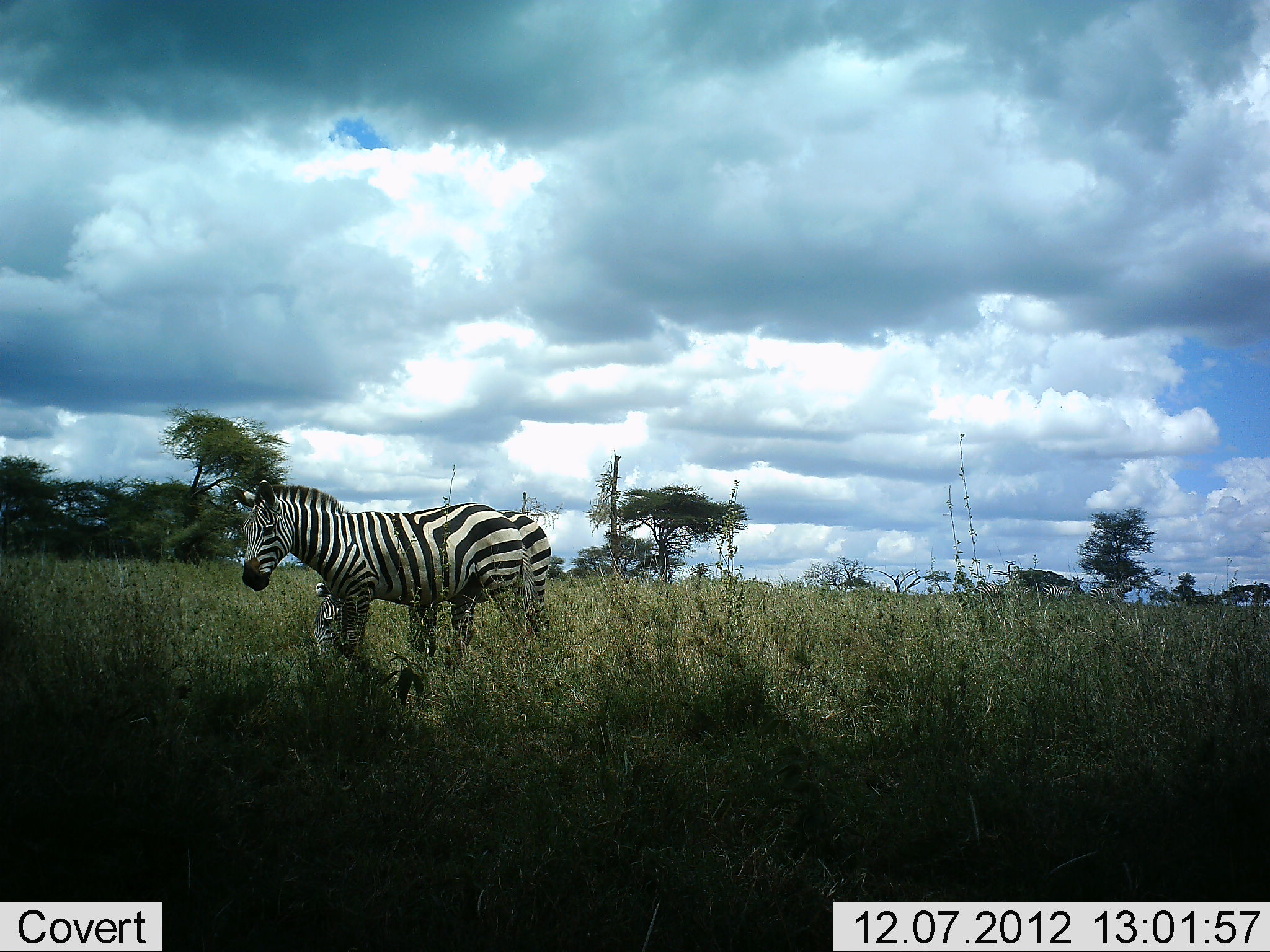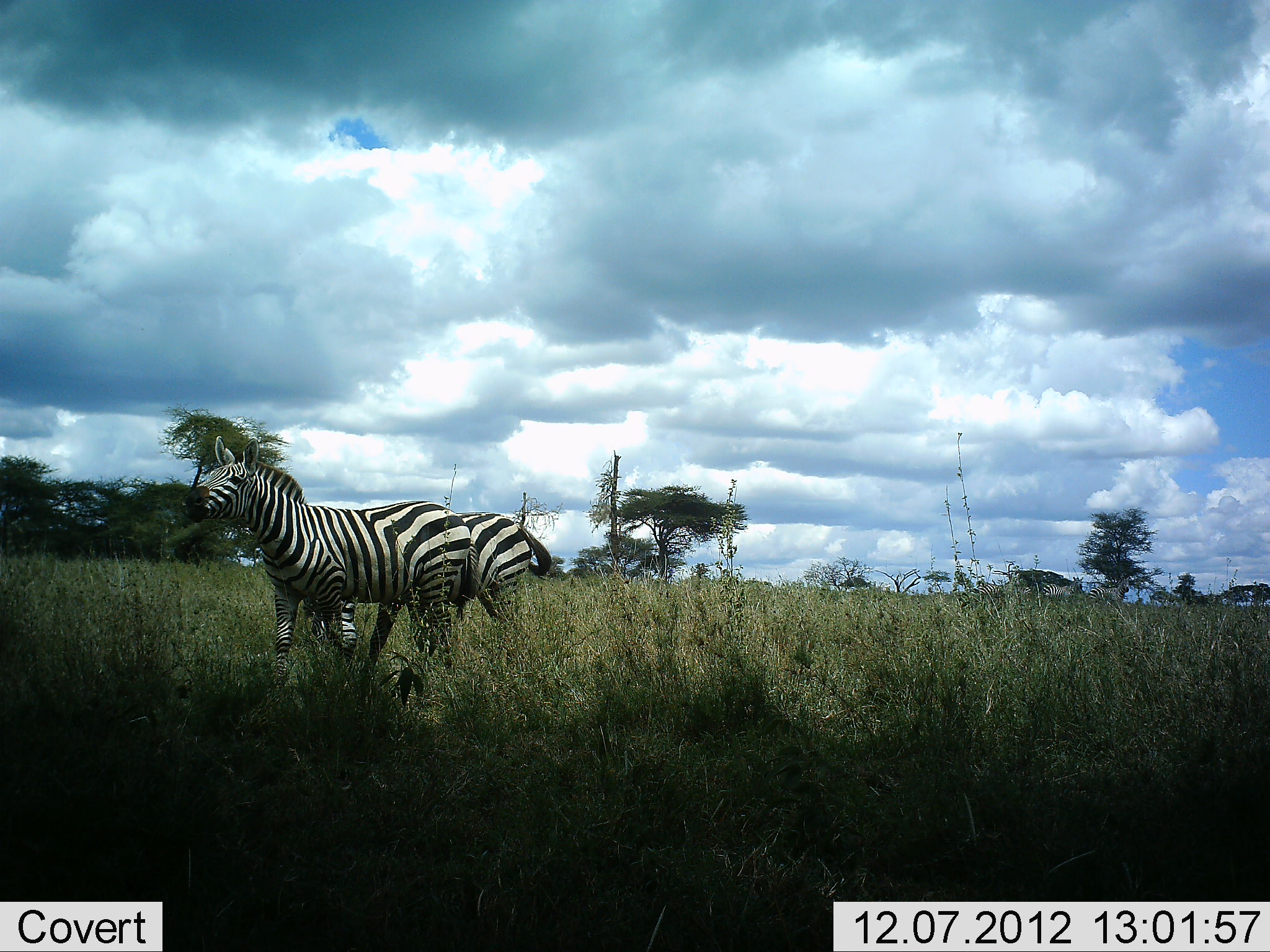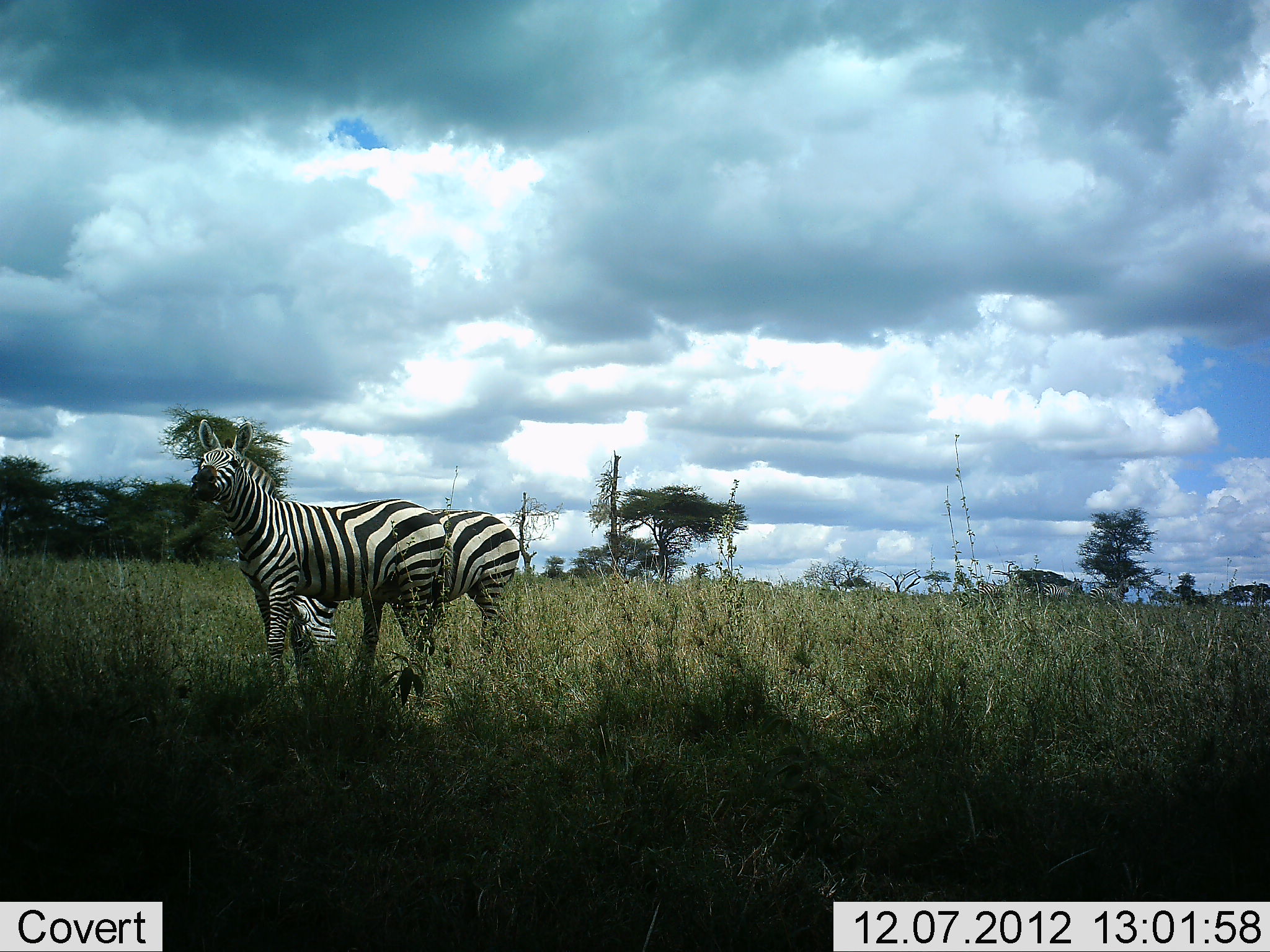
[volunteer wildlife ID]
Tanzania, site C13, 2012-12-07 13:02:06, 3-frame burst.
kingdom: Animalia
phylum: Chordata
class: Mammalia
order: Perissodactyla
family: Equidae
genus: Equus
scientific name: Equus quagga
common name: plains zebra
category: zebra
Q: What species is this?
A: Zebra (plains zebra) (Equus quagga).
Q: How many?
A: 2.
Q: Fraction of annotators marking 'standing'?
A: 50%.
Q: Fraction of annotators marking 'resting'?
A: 0%.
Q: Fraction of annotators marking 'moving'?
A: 60%.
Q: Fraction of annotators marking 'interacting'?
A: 0%.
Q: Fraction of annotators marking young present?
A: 0%.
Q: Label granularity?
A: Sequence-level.